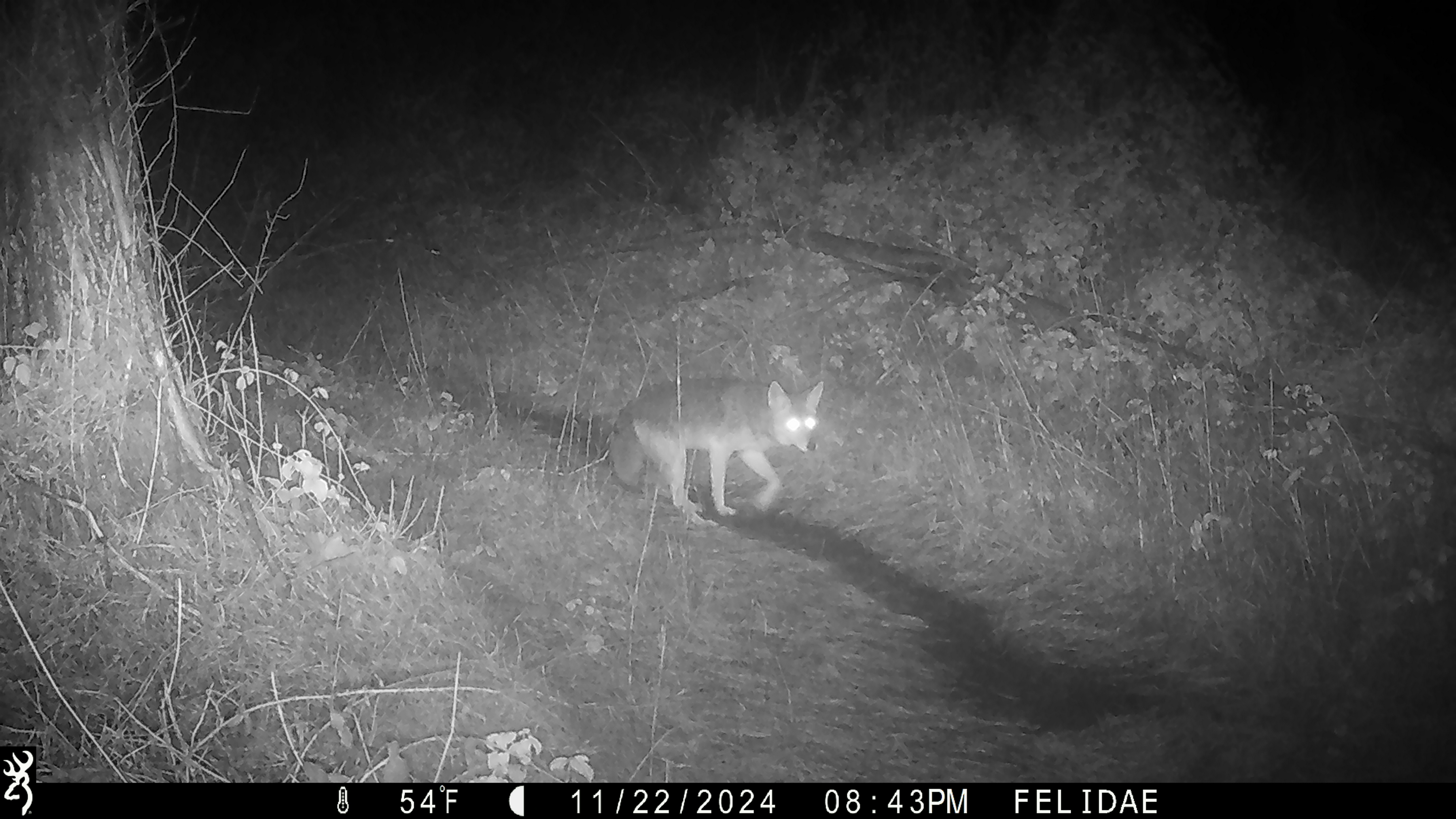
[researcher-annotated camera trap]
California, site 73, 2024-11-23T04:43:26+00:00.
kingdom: Animalia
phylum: Chordata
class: Mammalia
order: Carnivora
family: Canidae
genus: Canis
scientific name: Canis latrans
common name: coyote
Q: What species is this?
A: Coyote (Canis latrans).